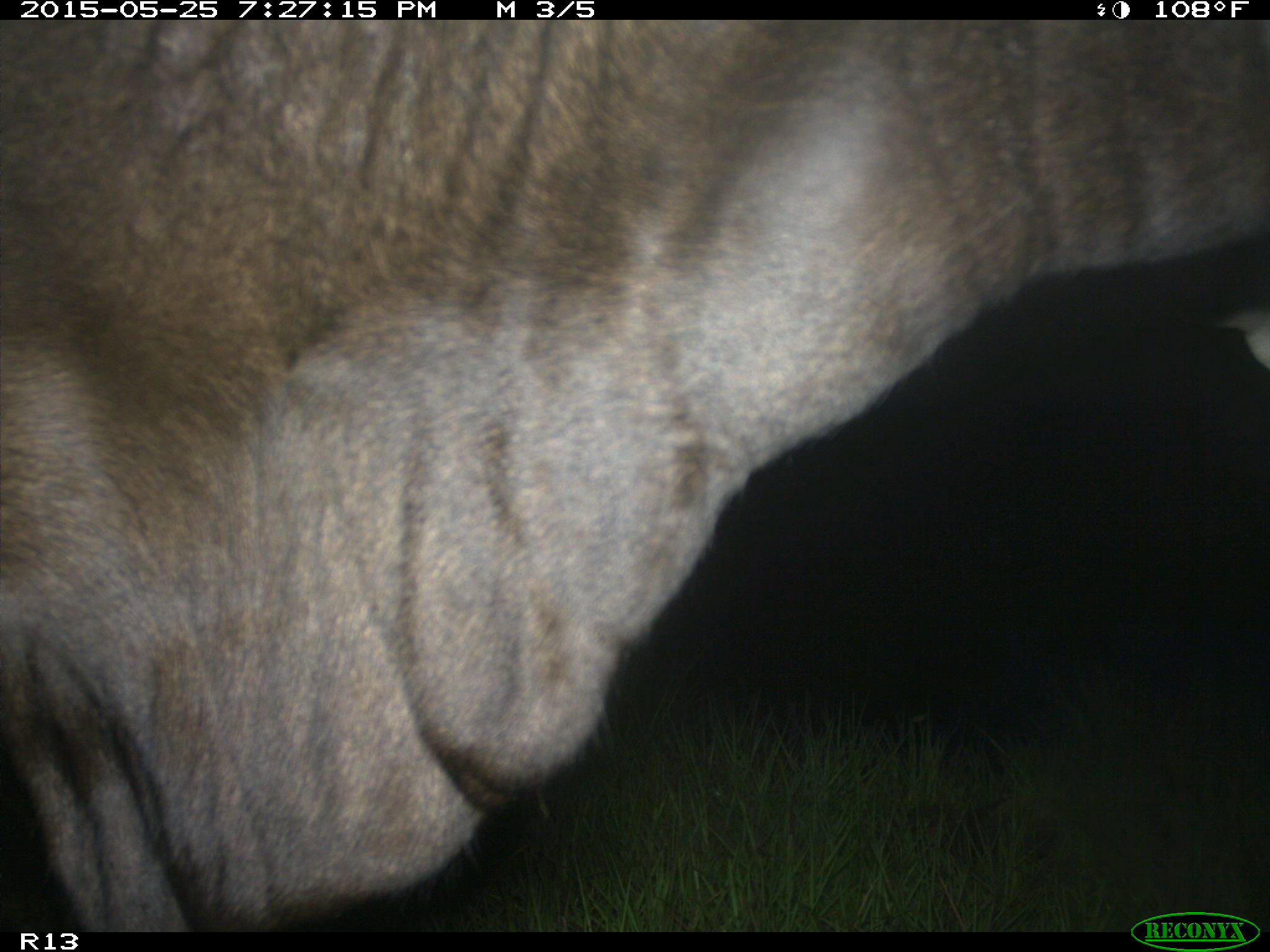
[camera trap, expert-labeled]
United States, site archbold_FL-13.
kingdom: Animalia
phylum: Chordata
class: Mammalia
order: Artiodactyla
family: Bovidae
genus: Bos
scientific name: Bos taurus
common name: domestic cow